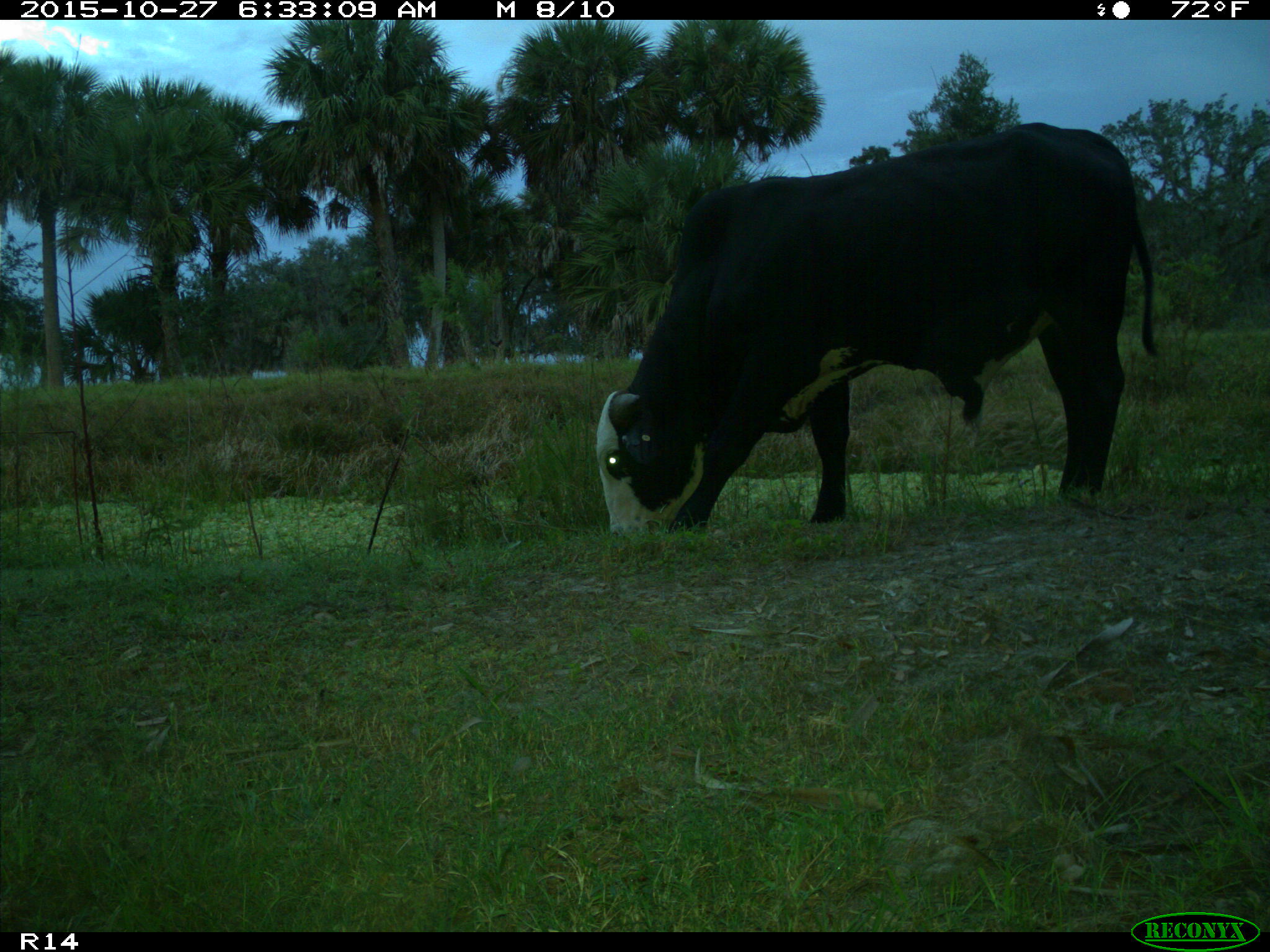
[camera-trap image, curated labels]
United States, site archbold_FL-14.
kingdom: Animalia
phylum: Chordata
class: Mammalia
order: Artiodactyla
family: Bovidae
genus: Bos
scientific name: Bos taurus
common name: domestic cow